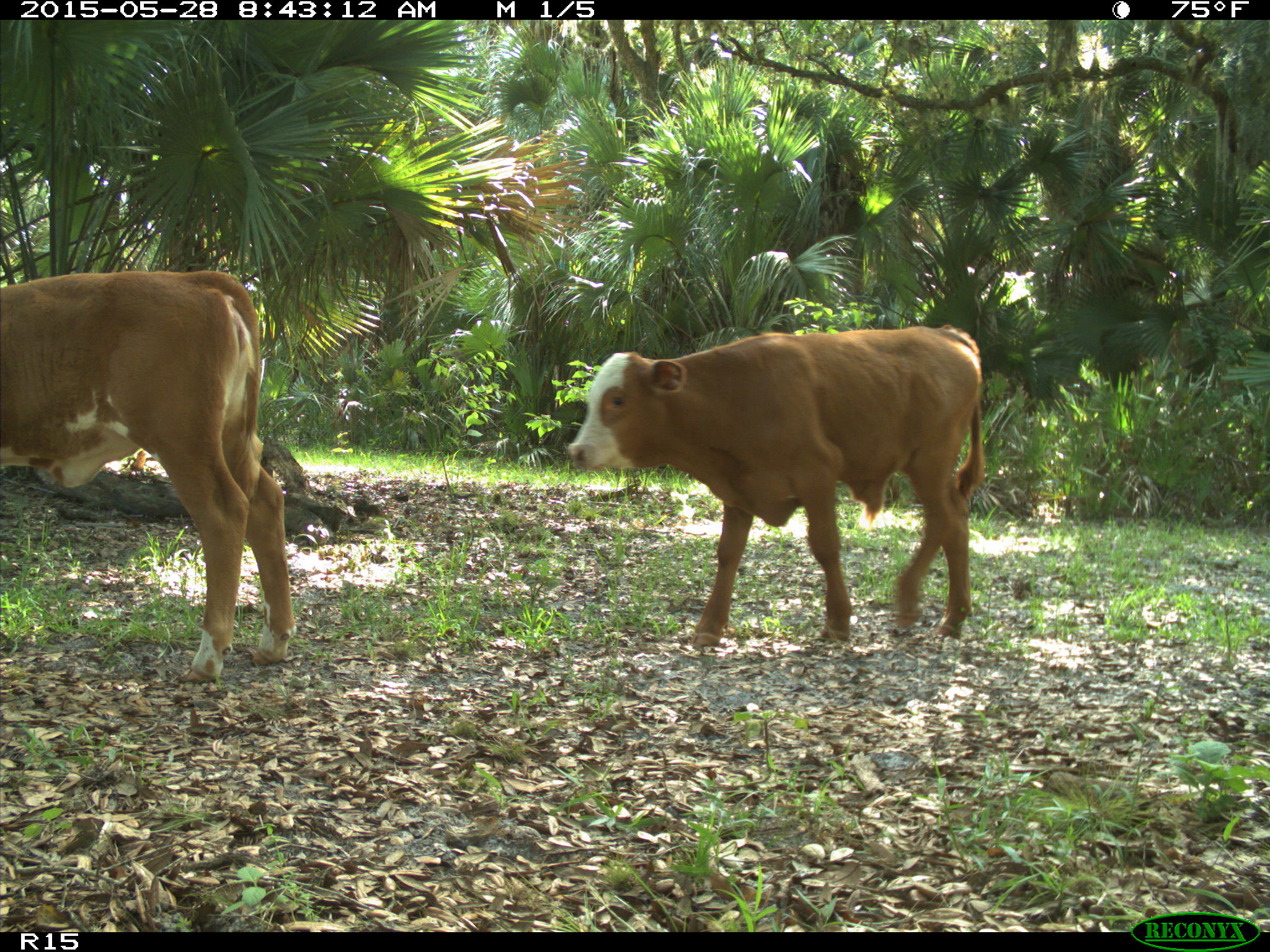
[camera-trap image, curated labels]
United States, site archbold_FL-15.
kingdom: Animalia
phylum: Chordata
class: Mammalia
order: Artiodactyla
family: Bovidae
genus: Bos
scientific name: Bos taurus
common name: domestic cow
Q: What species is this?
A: Bos taurus (domestic cow).